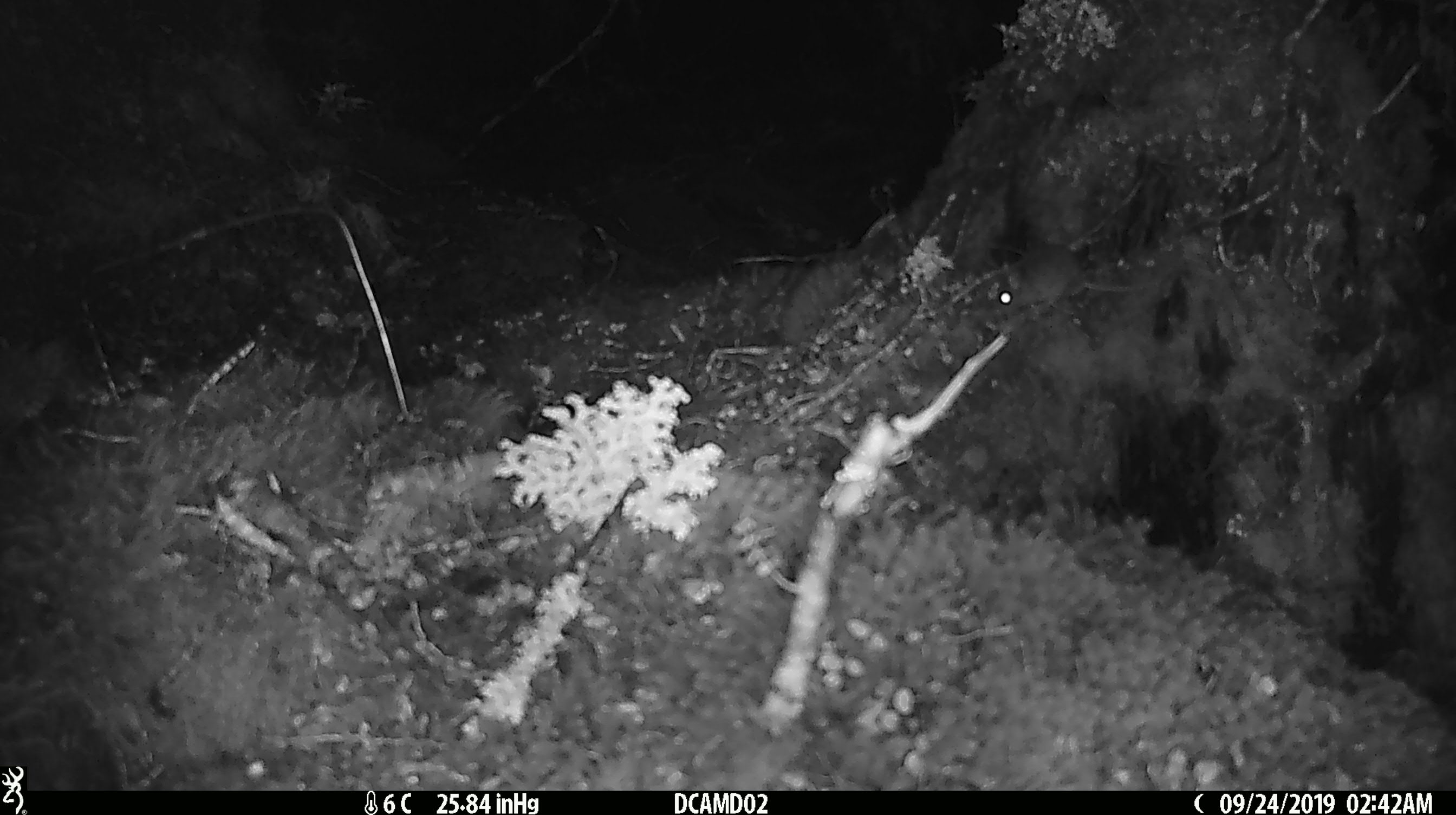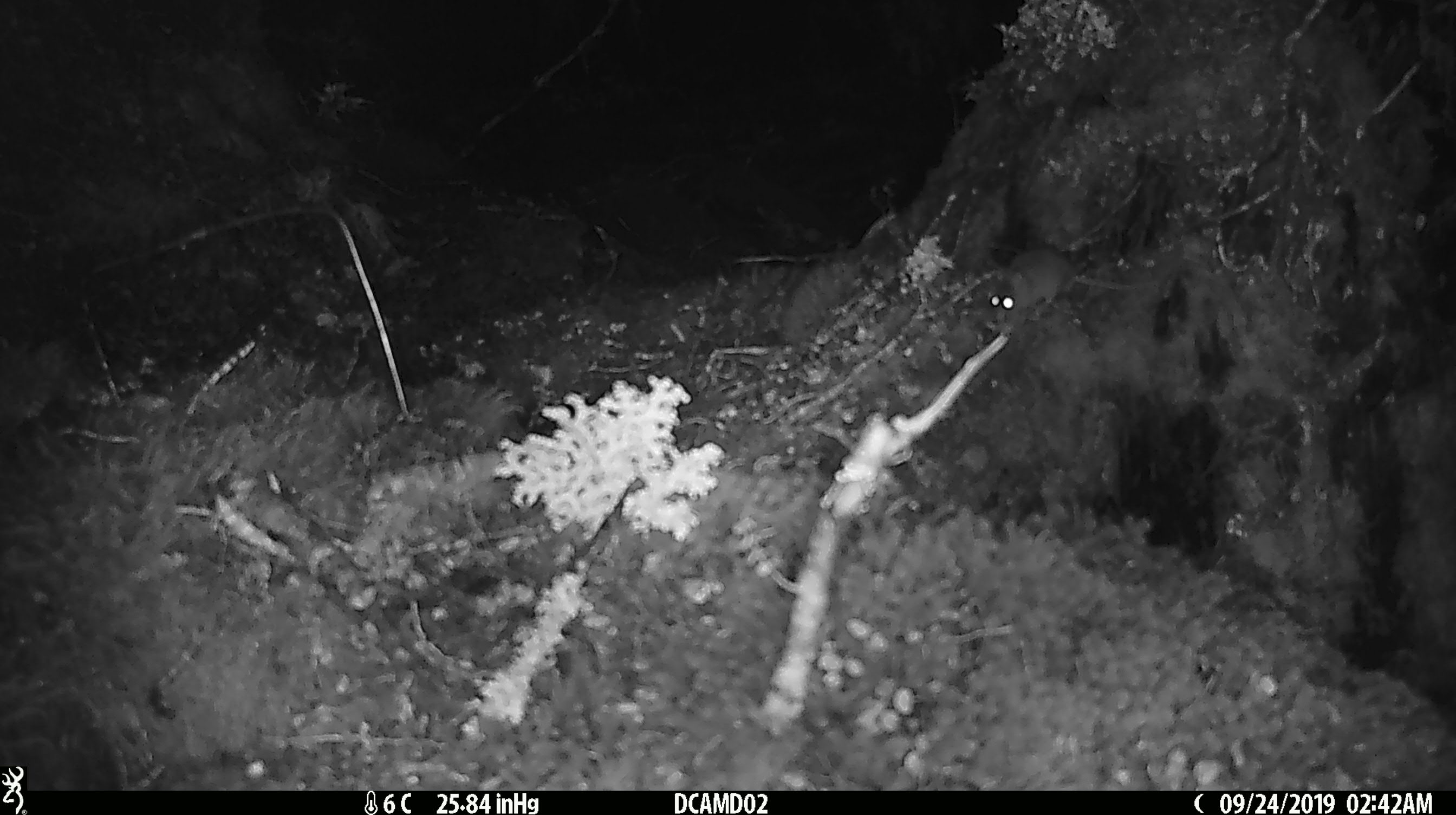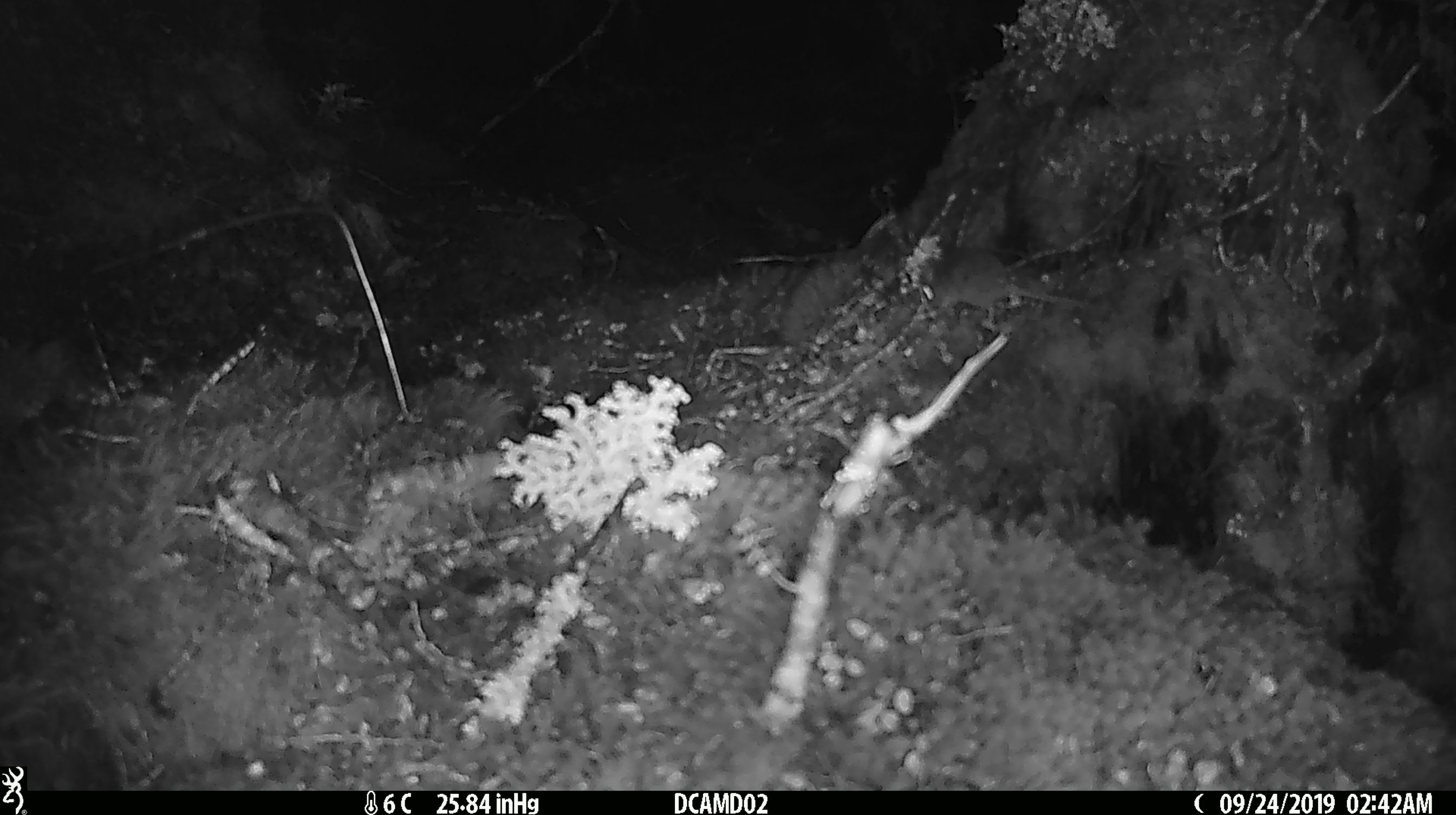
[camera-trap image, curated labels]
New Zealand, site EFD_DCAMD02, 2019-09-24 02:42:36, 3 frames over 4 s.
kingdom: Animalia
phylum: Chordata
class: Mammalia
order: Rodentia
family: Muridae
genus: Mus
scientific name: Mus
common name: mouse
Mouse (Mus).